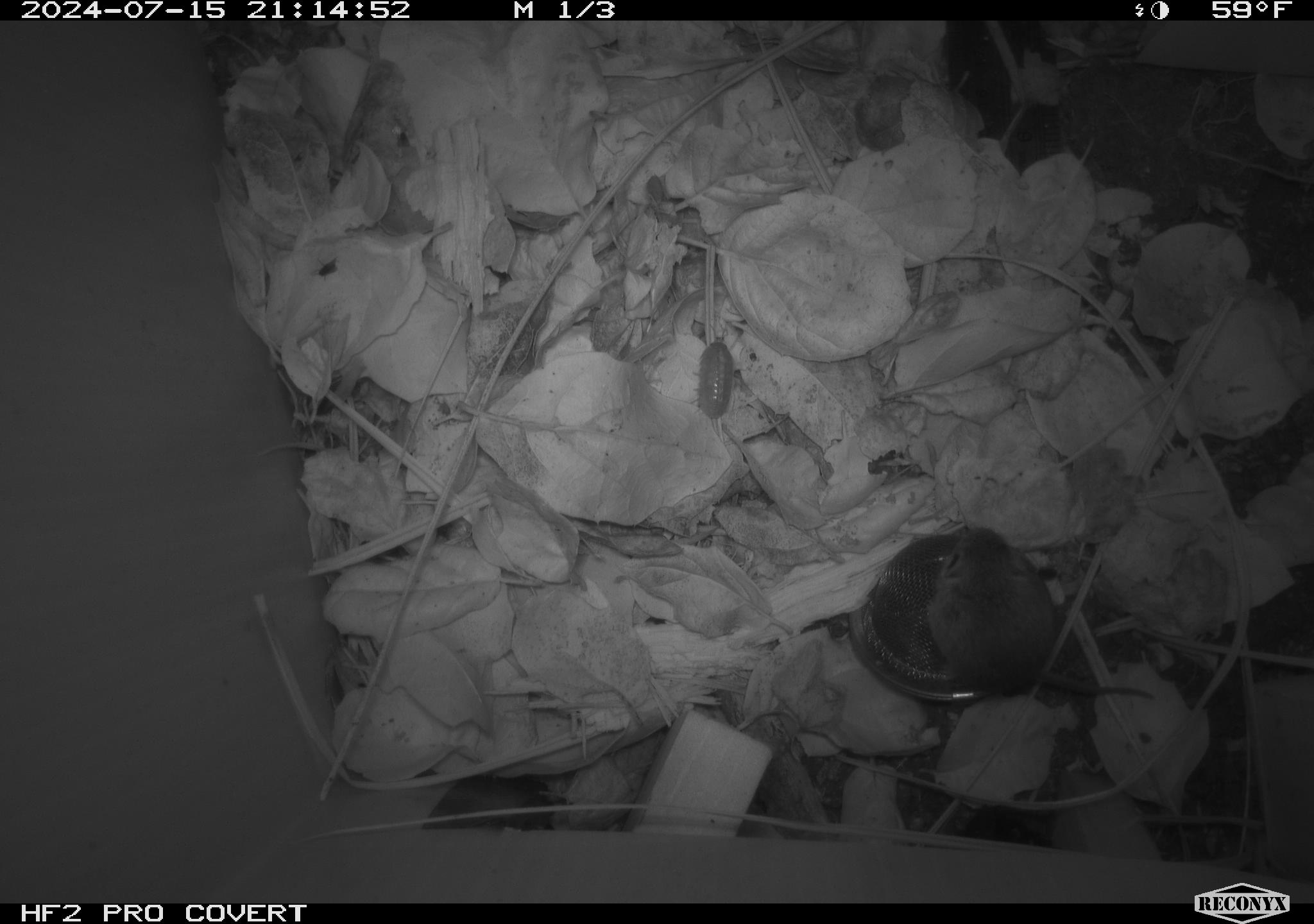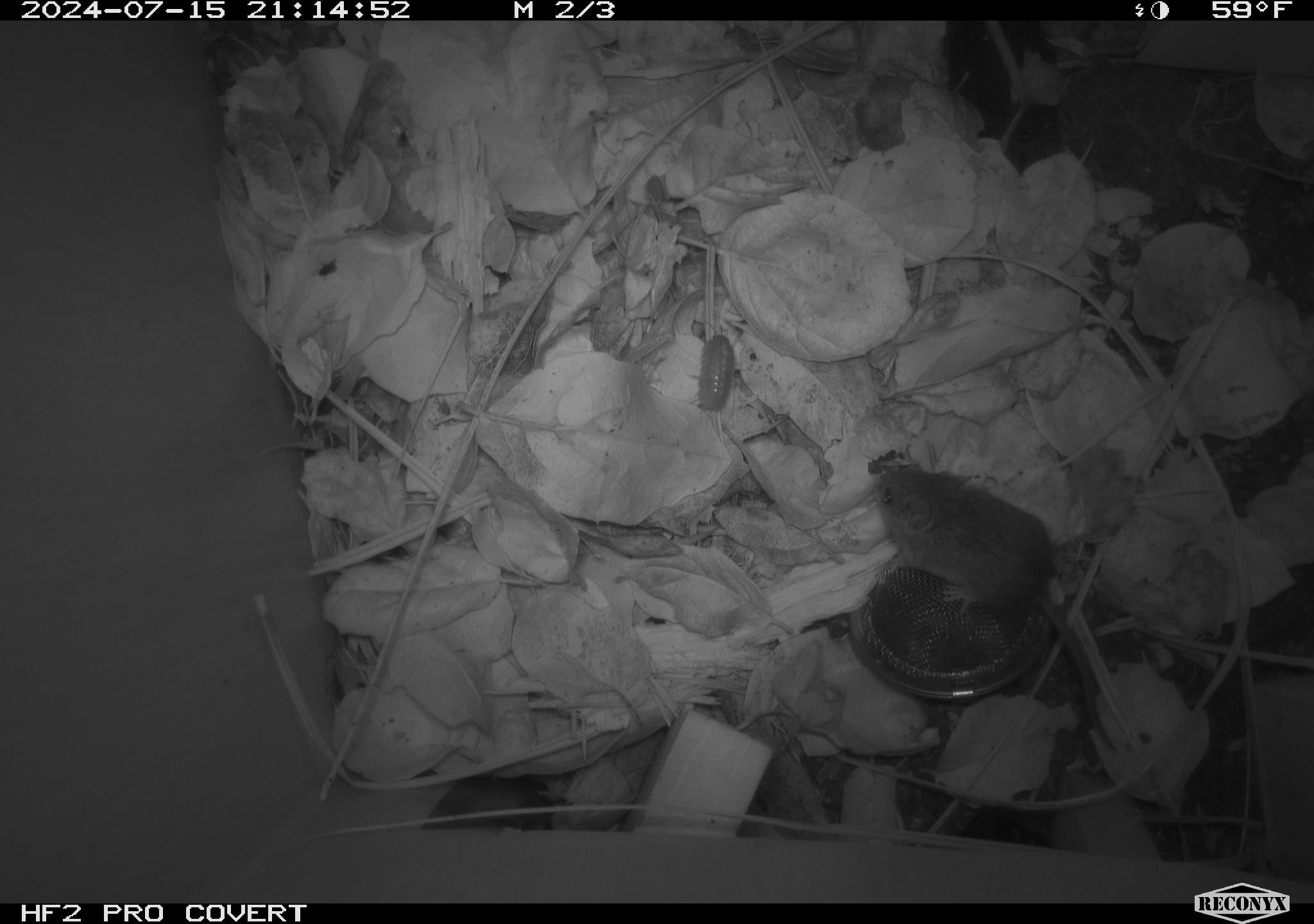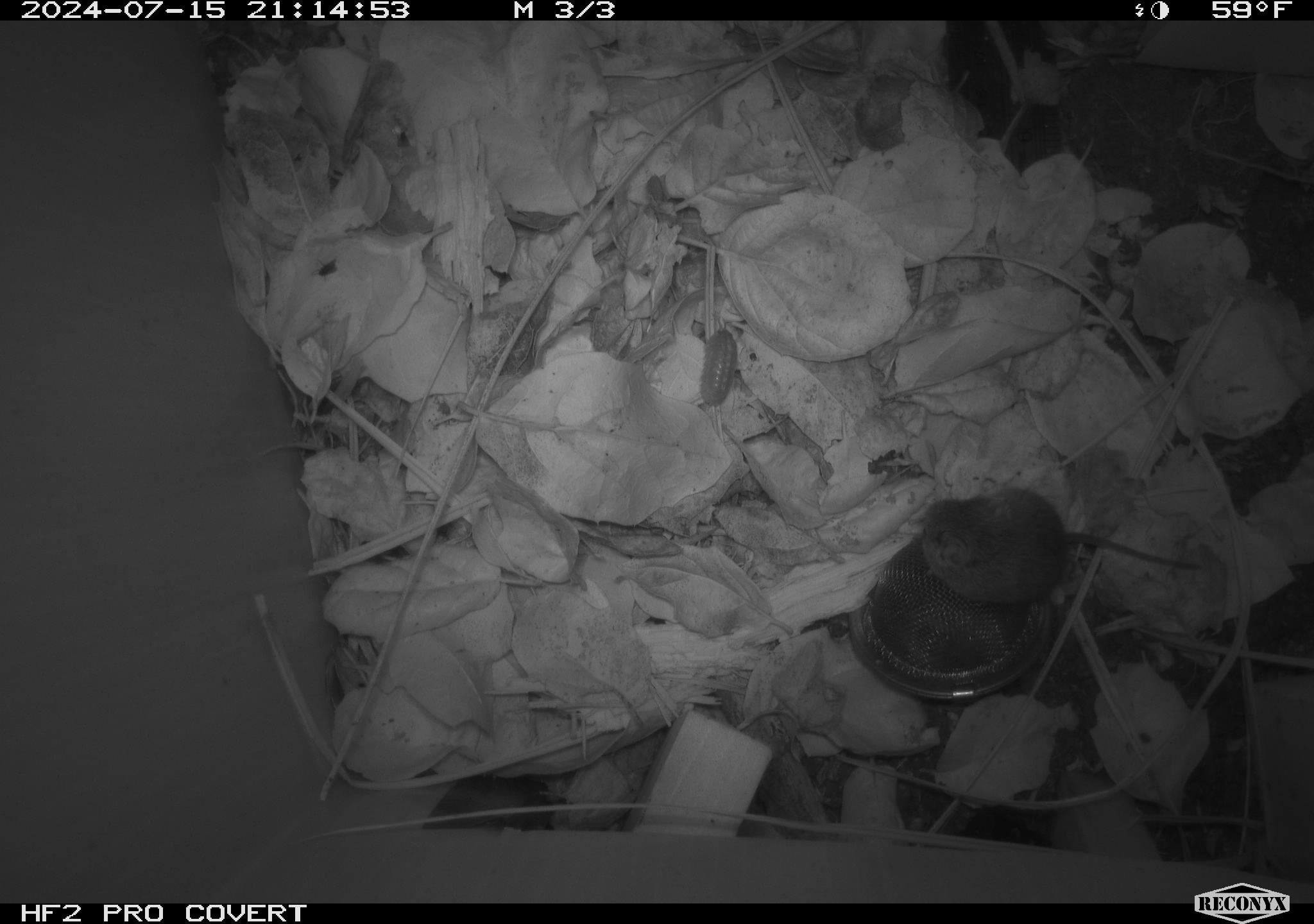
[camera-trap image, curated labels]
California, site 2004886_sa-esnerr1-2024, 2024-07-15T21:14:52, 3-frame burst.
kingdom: Animalia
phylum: Chordata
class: Mammalia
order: Eulipotyphla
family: Soricidae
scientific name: Soricidae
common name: shrews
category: soricidae family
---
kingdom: Animalia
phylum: Chordata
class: Mammalia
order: Rodentia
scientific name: Rodentia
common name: rodent